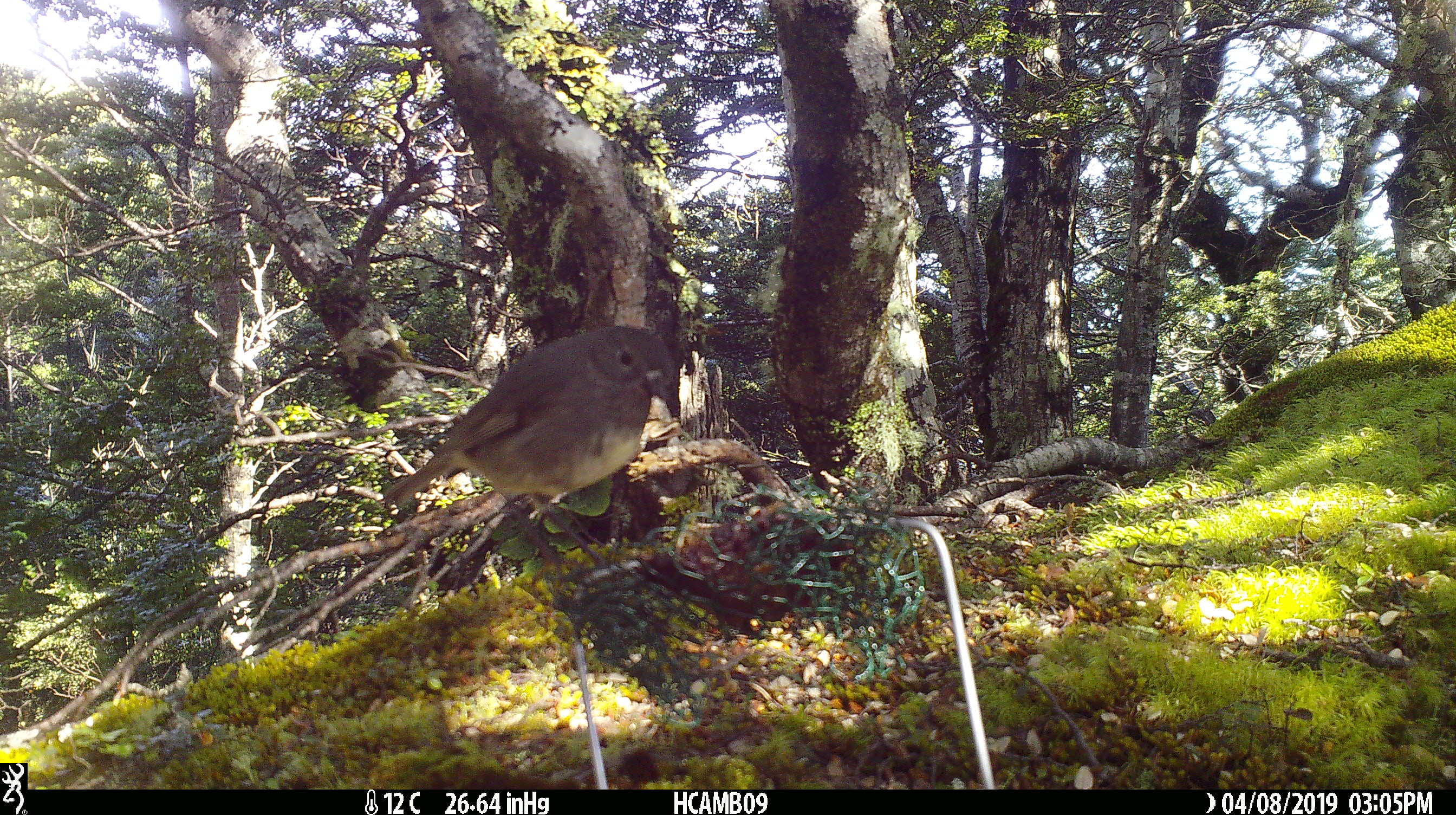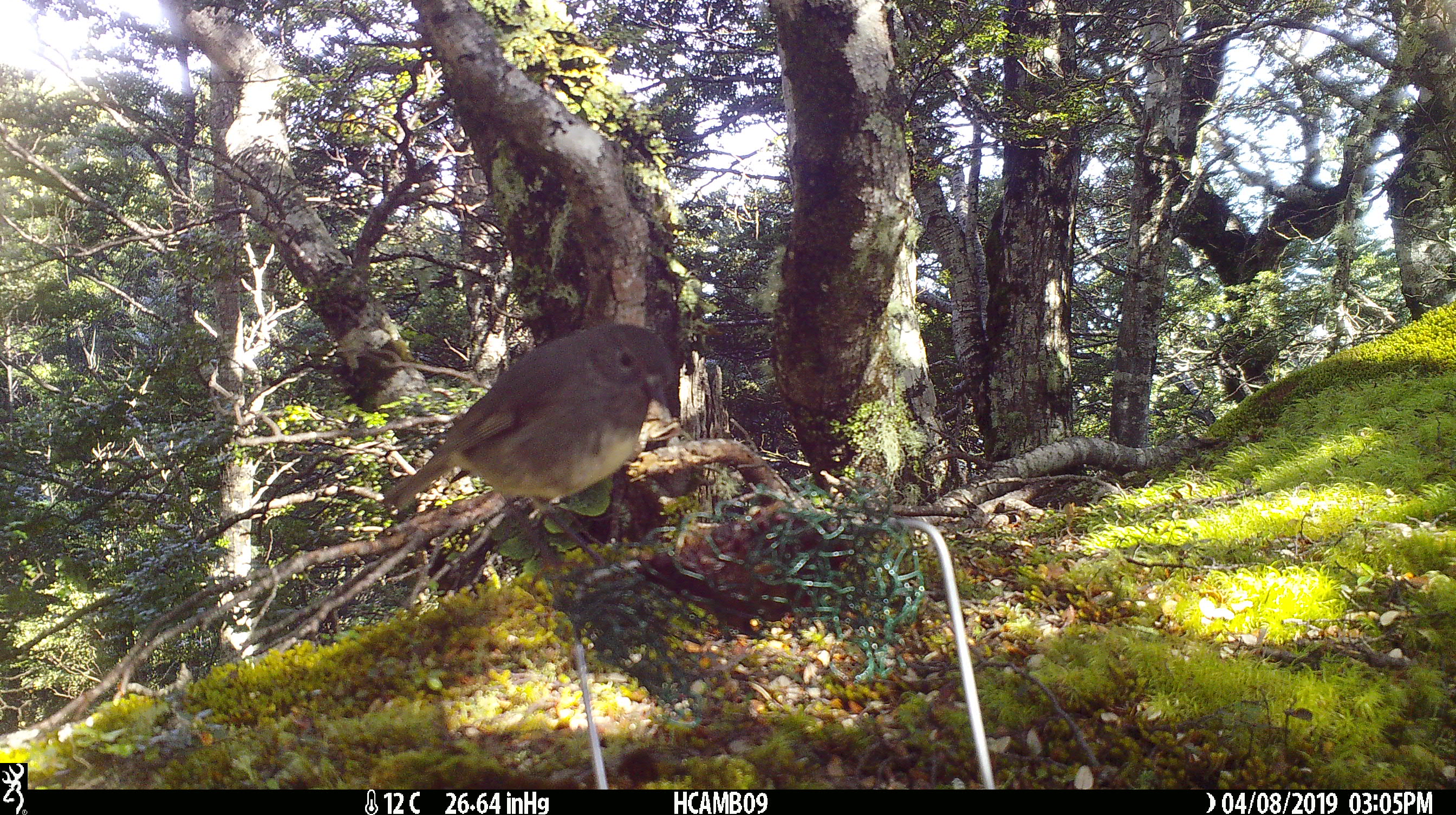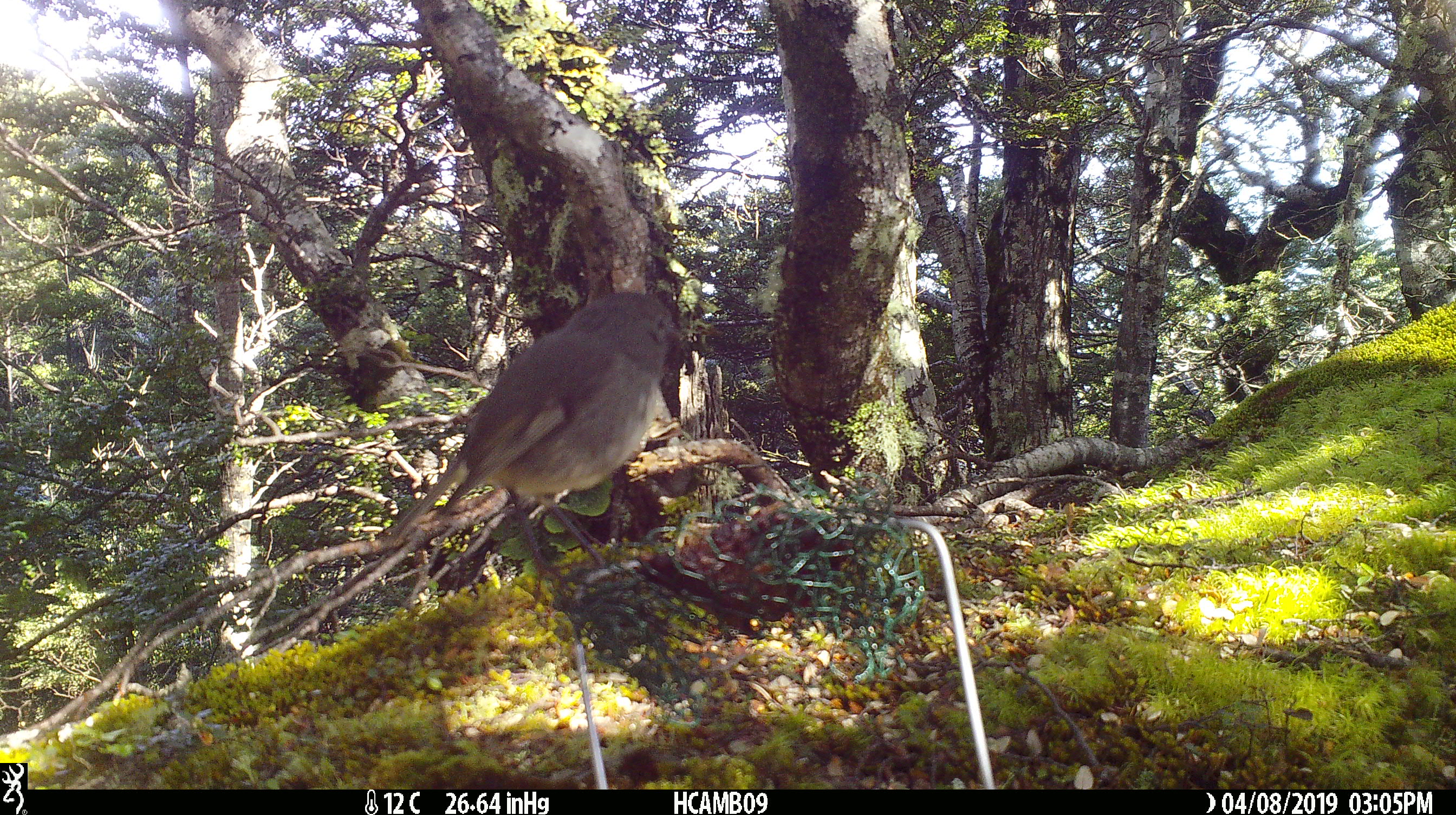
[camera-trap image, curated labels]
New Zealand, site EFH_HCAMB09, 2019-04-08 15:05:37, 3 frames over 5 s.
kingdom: Animalia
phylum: Chordata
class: Aves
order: Passeriformes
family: Petroicidae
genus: Petroica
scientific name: Petroica australis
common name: new zealand robin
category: robin